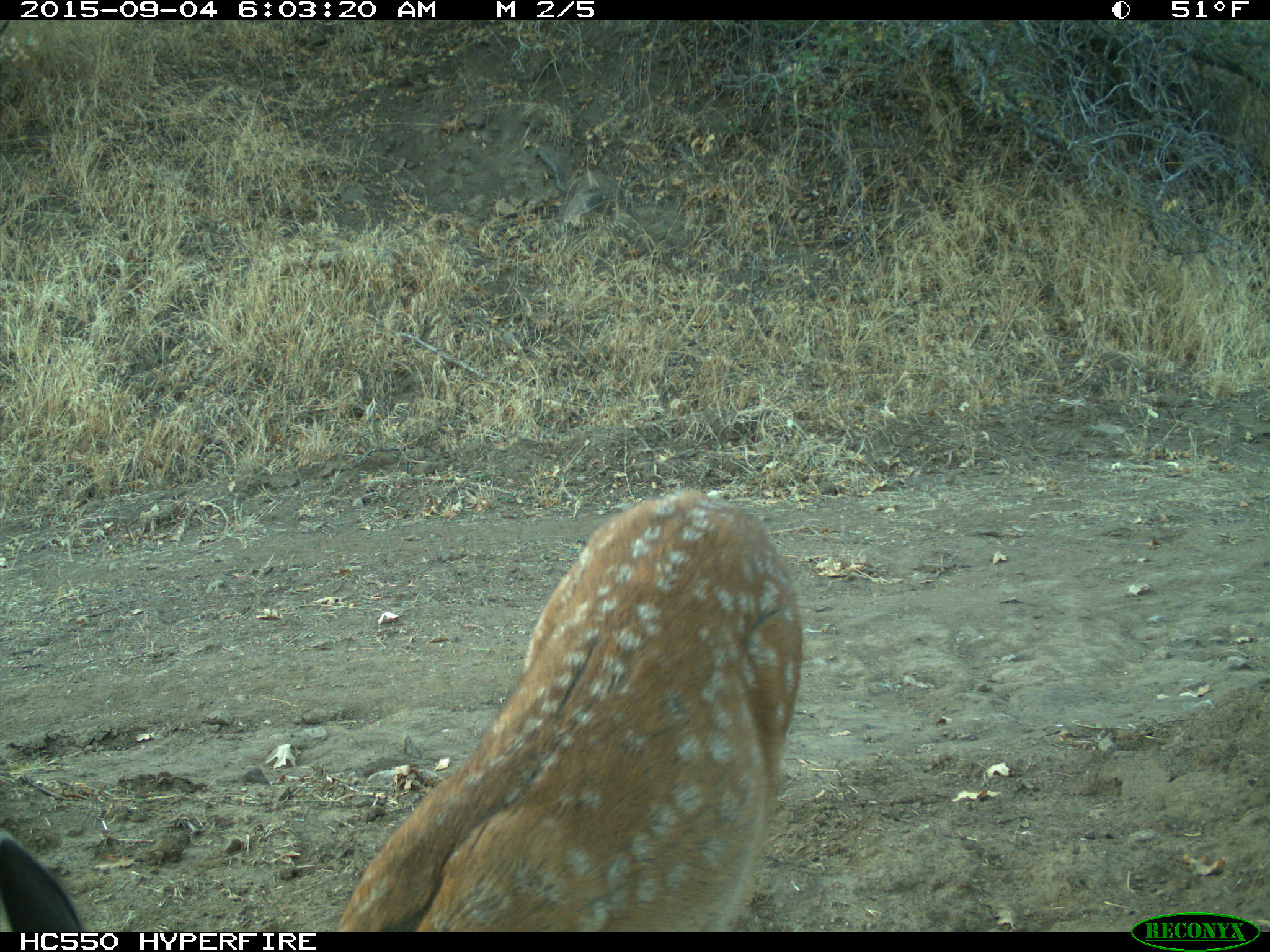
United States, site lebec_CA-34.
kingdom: Animalia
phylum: Chordata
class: Mammalia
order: Artiodactyla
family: Cervidae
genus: Odocoileus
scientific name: Odocoileus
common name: deer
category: unidentified deer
Unidentified deer (deer) (Odocoileus).